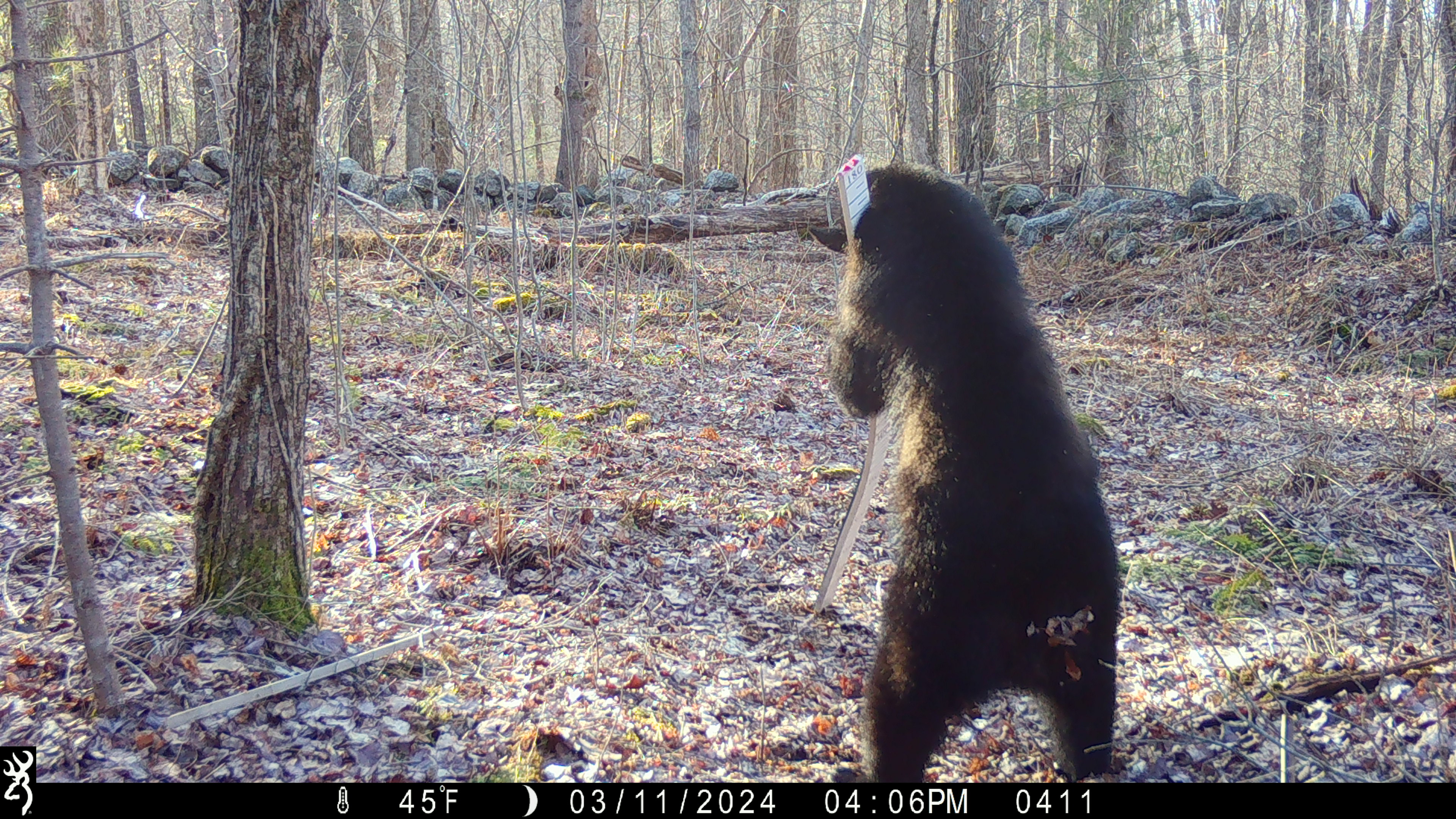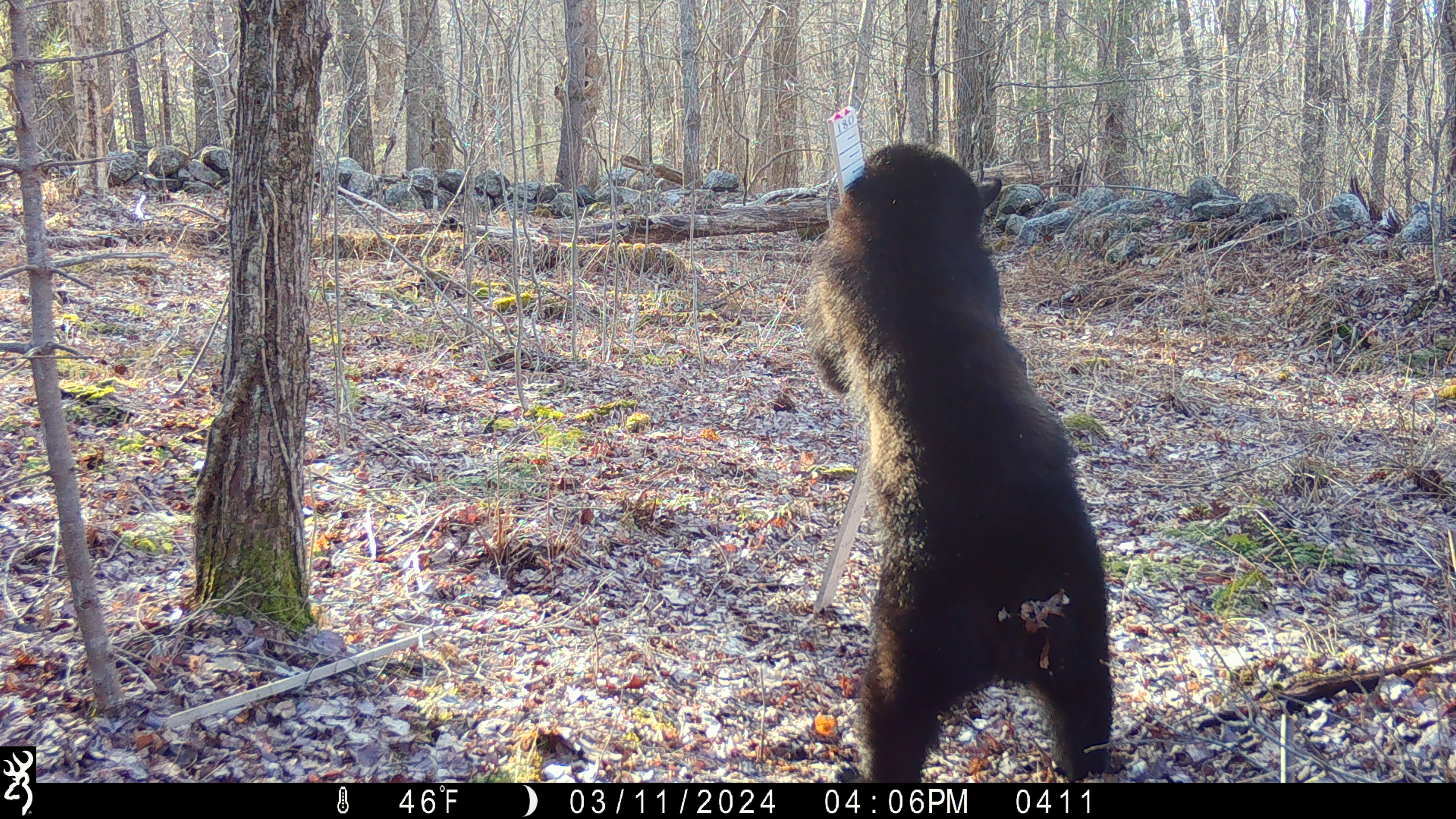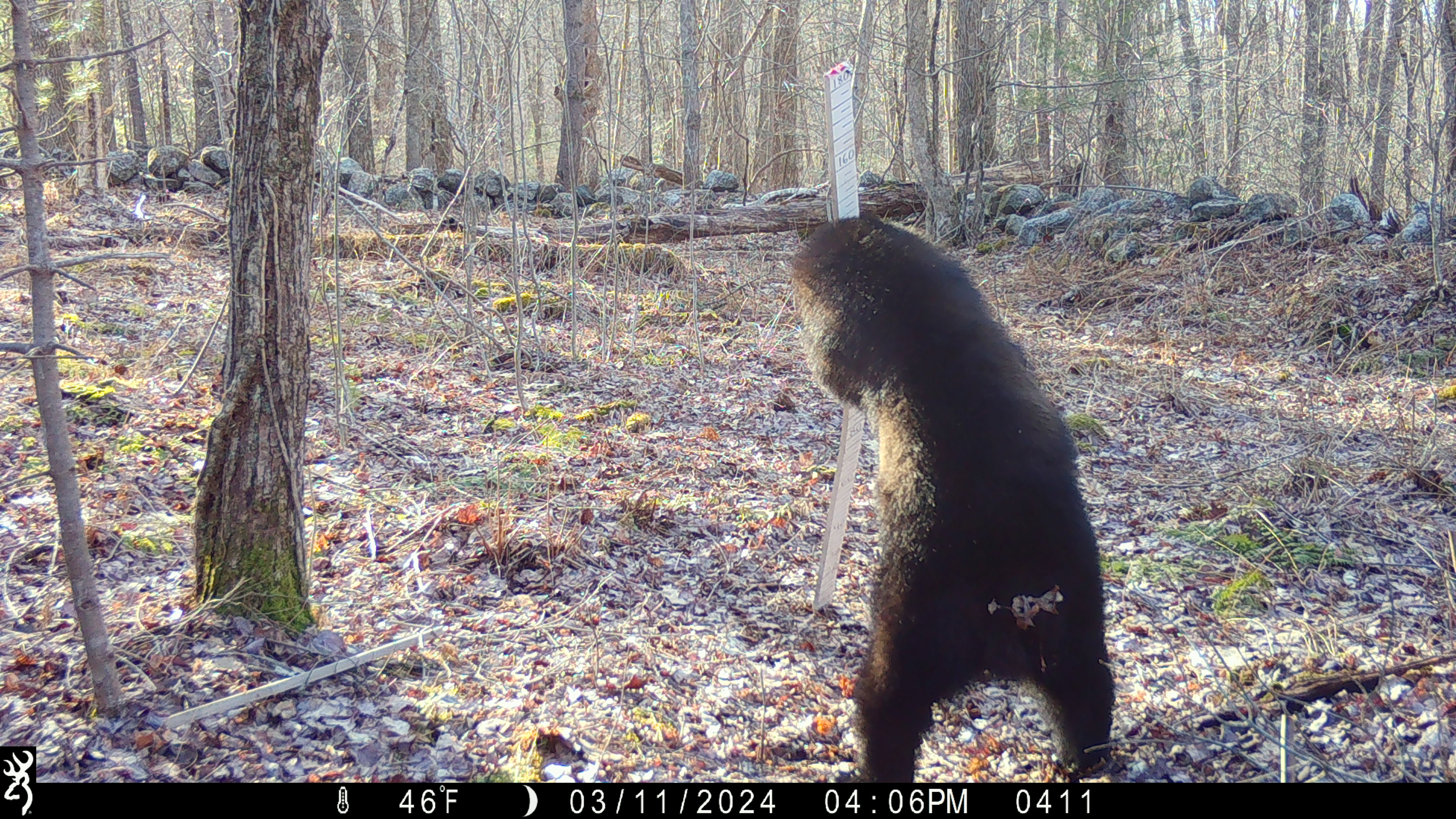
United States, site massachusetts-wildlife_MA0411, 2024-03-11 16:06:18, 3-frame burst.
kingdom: Animalia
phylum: Chordata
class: Mammalia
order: Carnivora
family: Ursidae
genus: Ursus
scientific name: Ursus americanus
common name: black bear